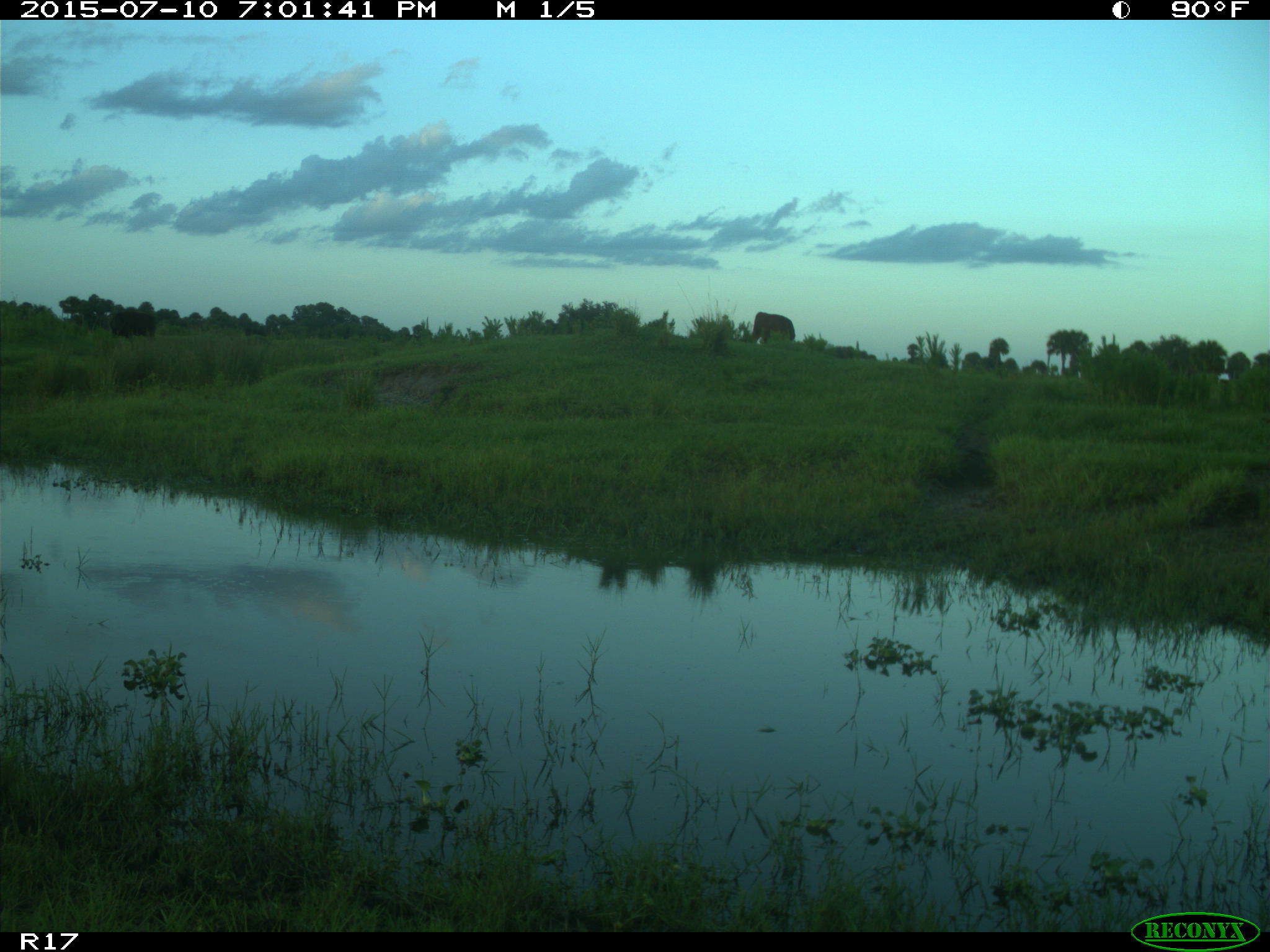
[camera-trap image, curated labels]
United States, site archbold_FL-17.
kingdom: Animalia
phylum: Chordata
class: Mammalia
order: Artiodactyla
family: Bovidae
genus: Bos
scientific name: Bos taurus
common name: domestic cow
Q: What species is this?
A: Bos taurus (domestic cow).